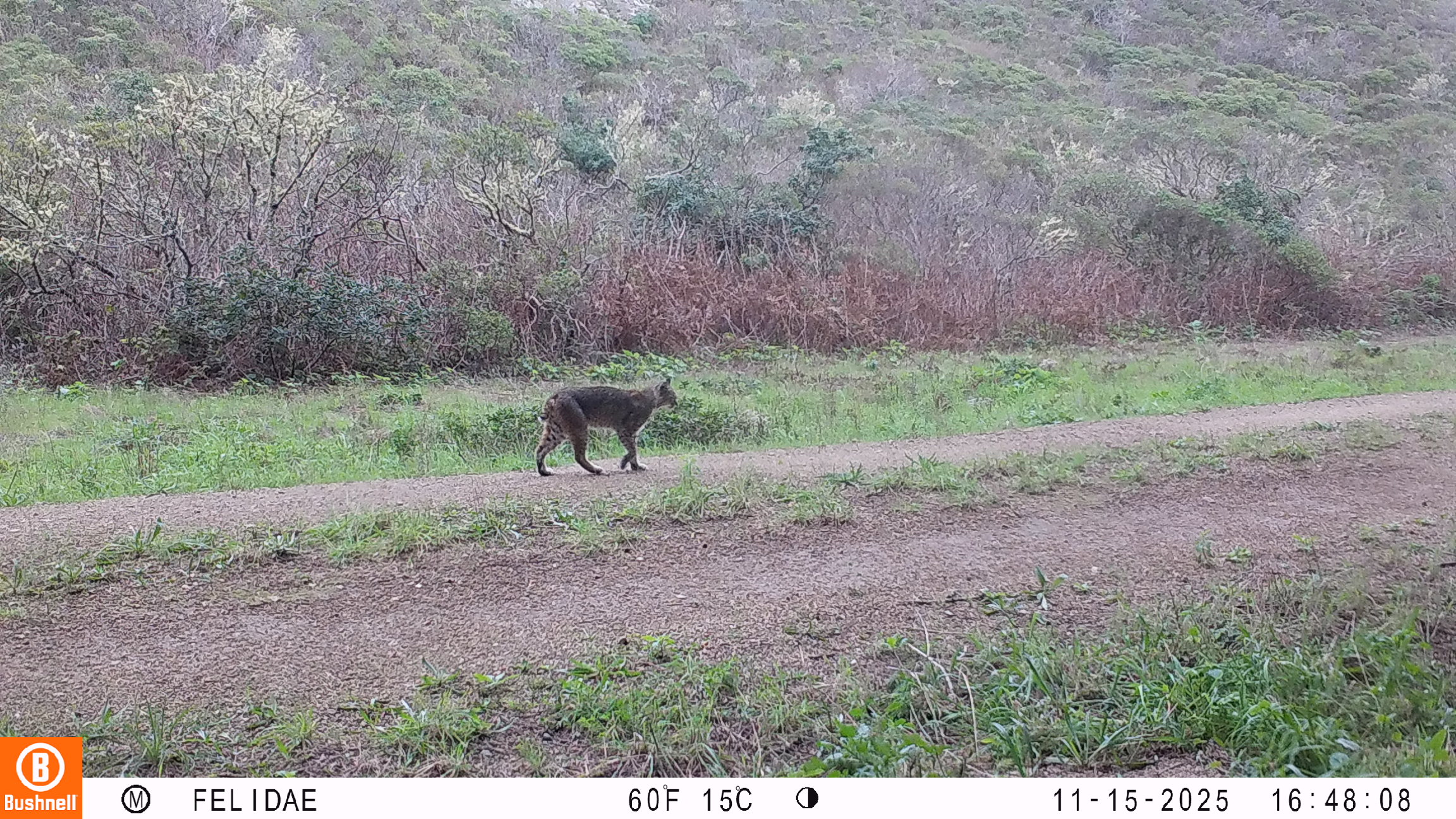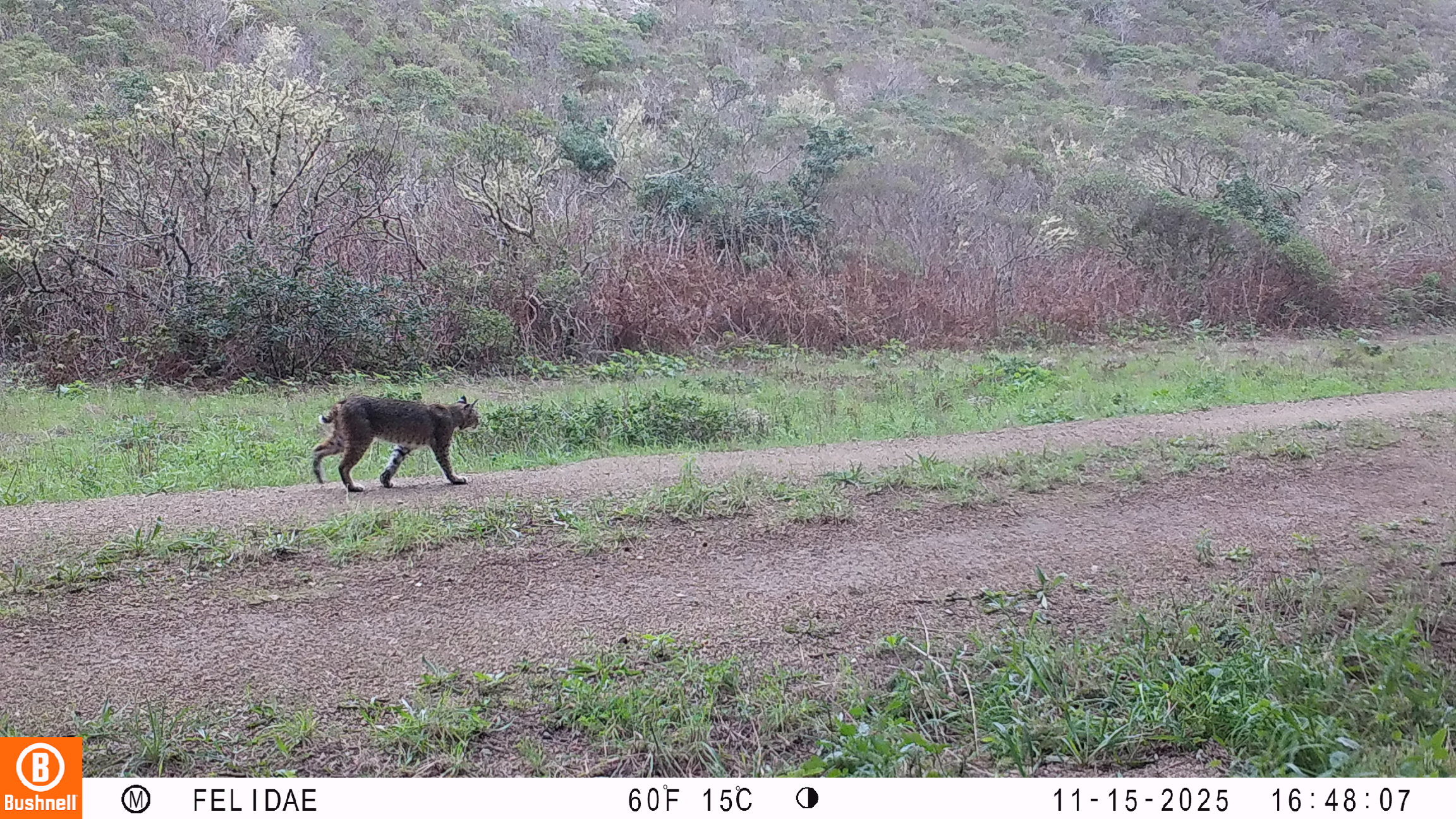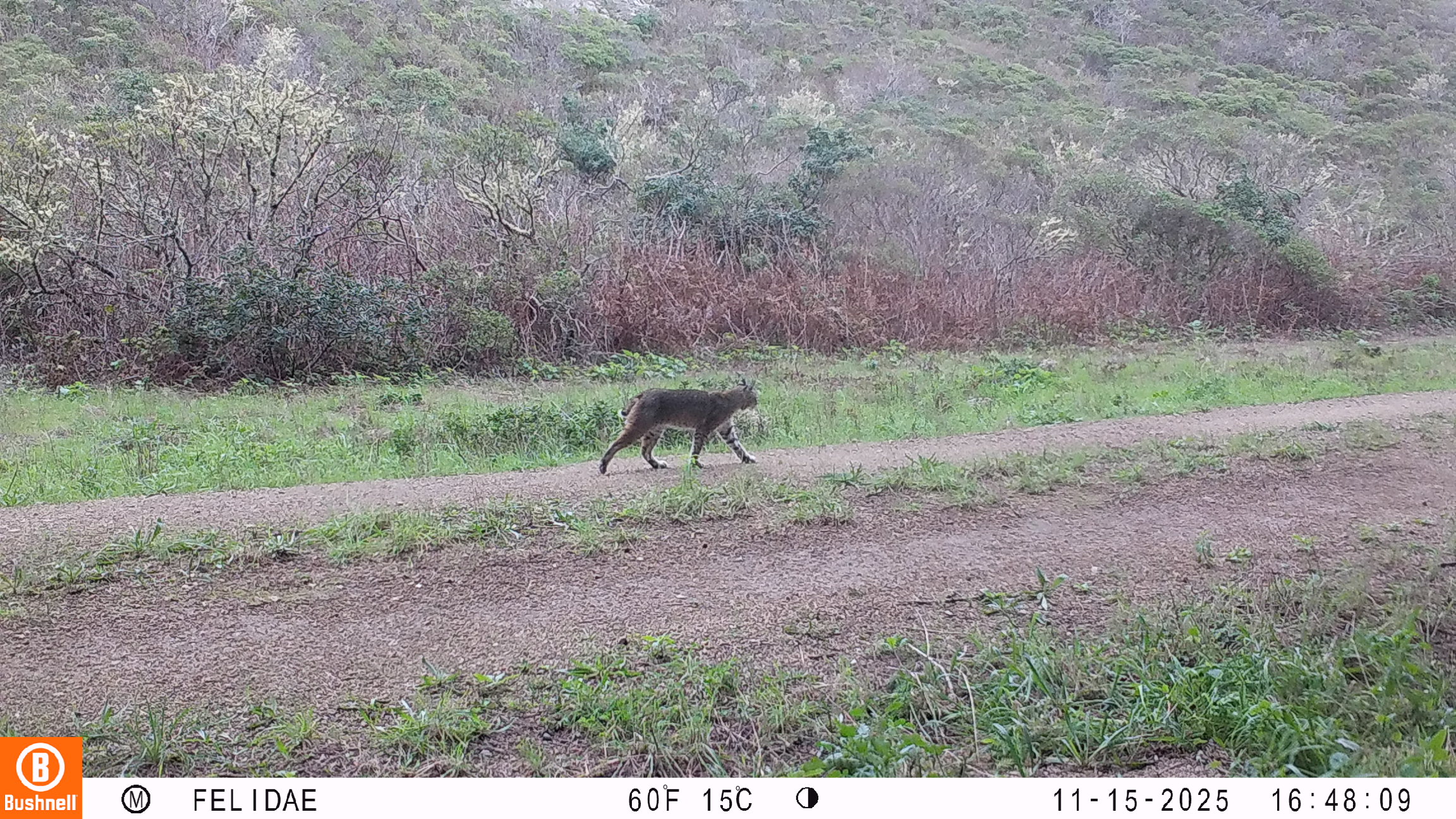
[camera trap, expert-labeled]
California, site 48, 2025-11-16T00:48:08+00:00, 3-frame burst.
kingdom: Animalia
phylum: Chordata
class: Mammalia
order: Carnivora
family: Felidae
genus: Lynx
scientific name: Lynx rufus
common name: bobcat